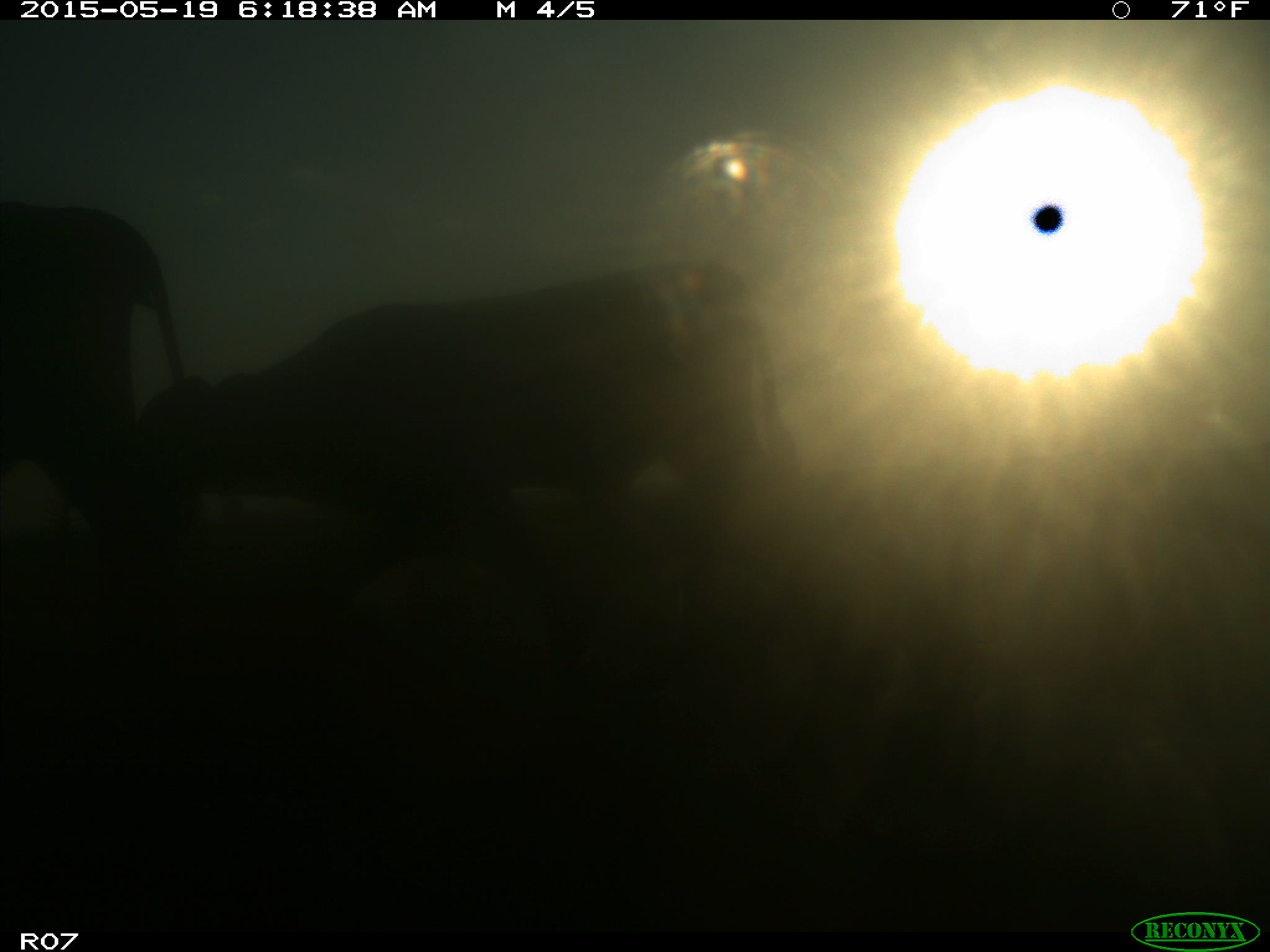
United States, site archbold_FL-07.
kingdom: Animalia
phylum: Chordata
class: Mammalia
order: Artiodactyla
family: Bovidae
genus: Bos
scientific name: Bos taurus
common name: domestic cow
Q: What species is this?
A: Bos taurus (domestic cow).